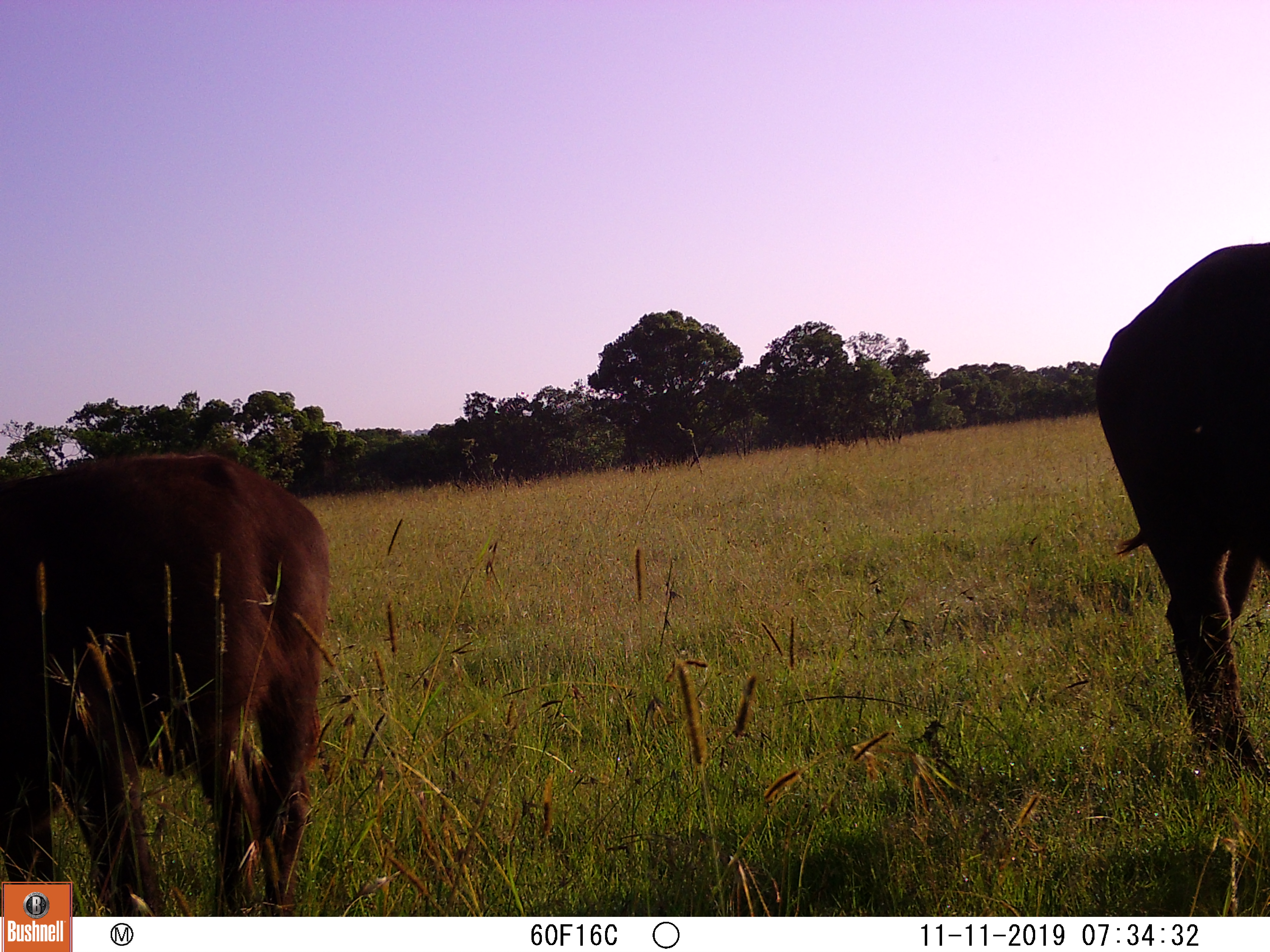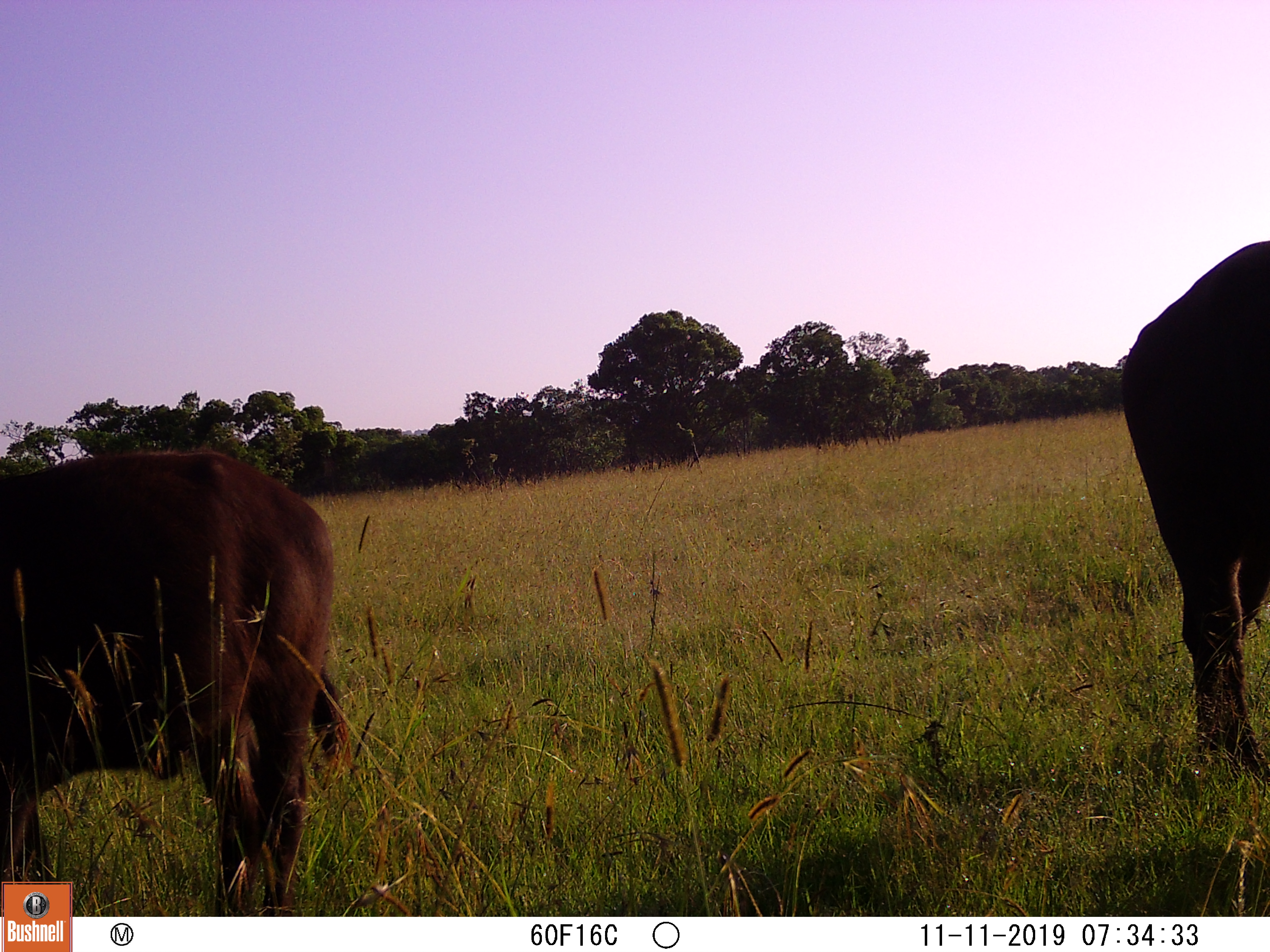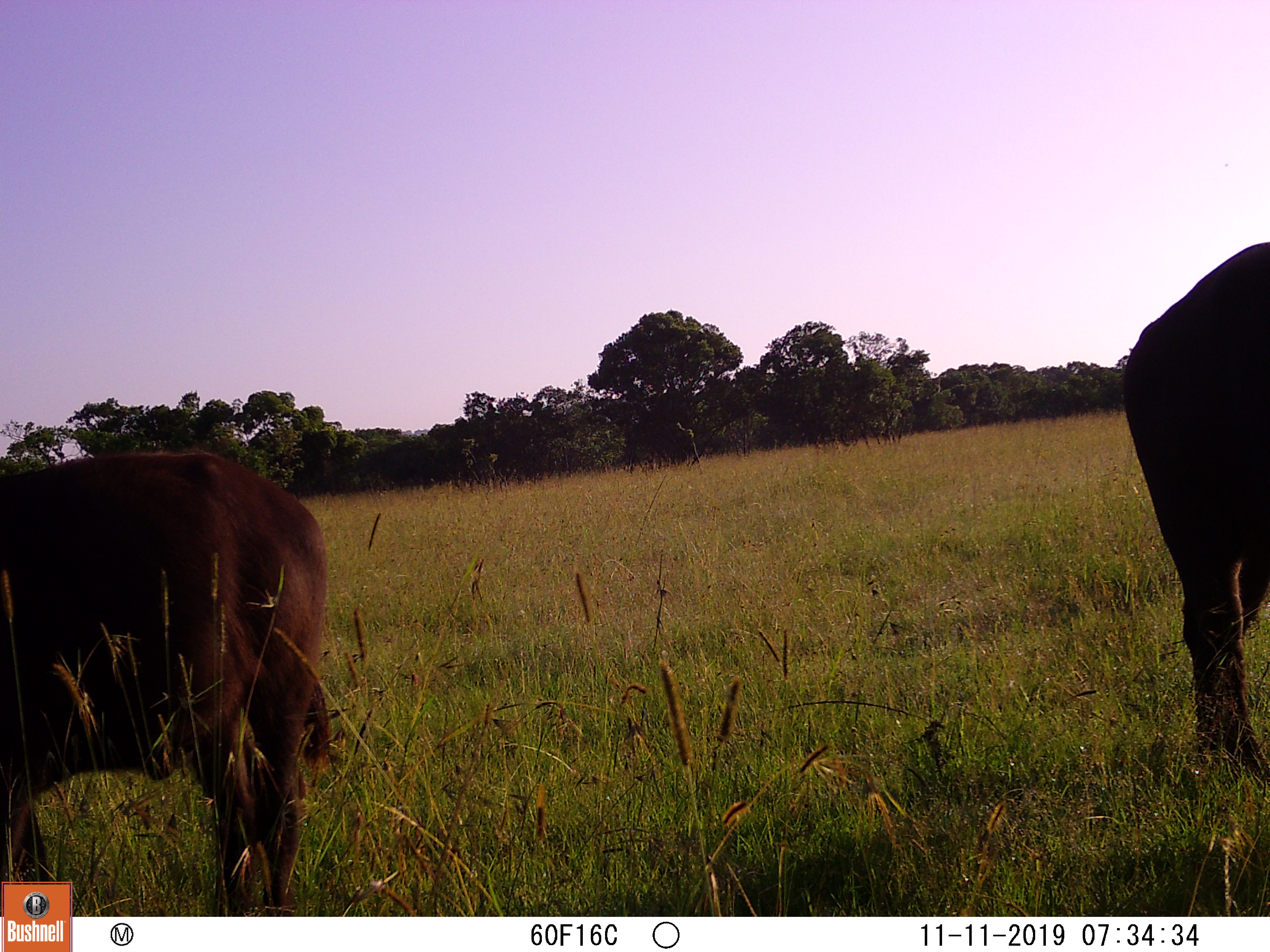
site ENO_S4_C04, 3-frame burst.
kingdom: Animalia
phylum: Chordata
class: Mammalia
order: Artiodactyla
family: Bovidae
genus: Syncerus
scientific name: Syncerus caffer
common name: african buffalo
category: buffalo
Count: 2.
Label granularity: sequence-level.